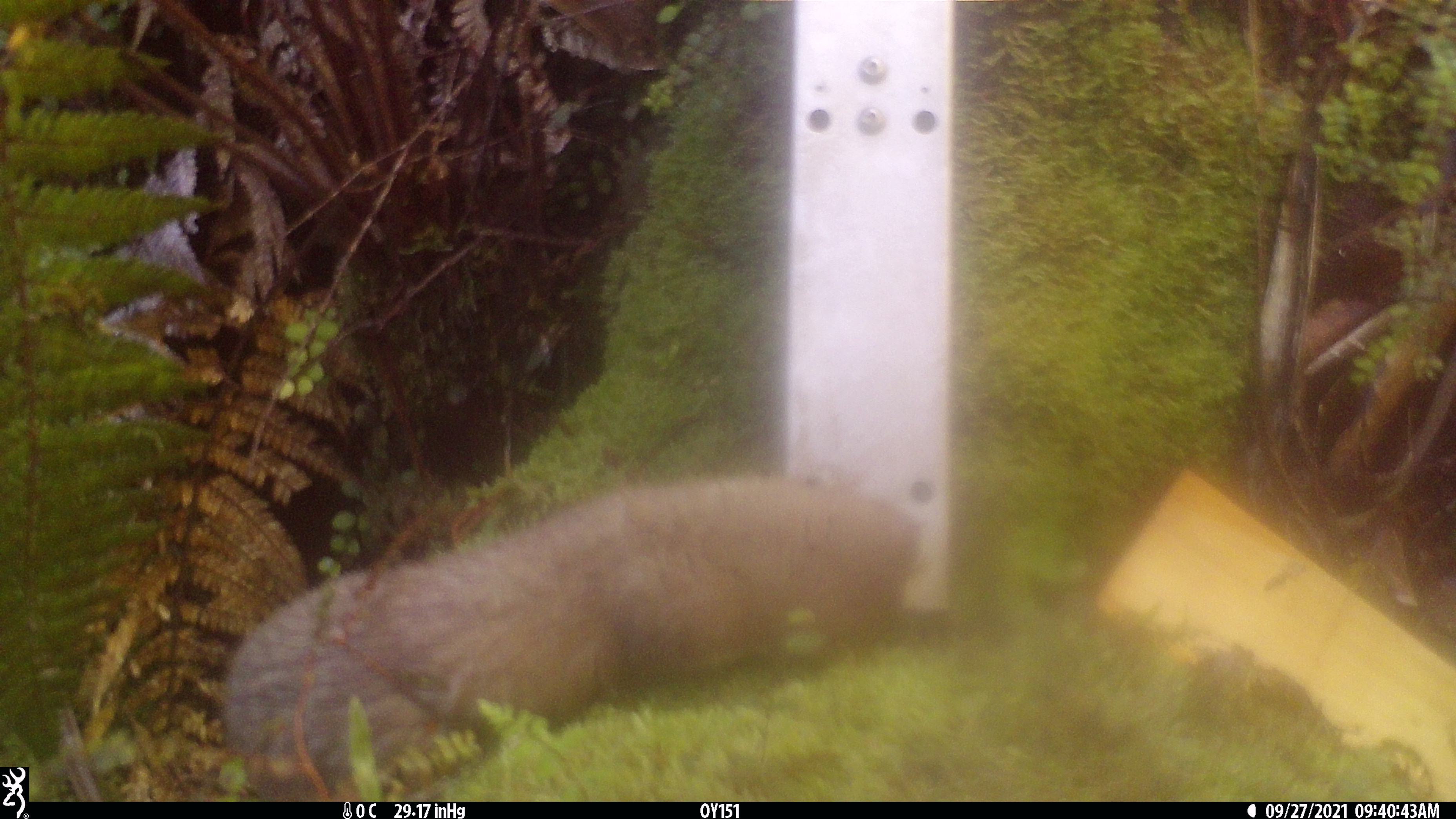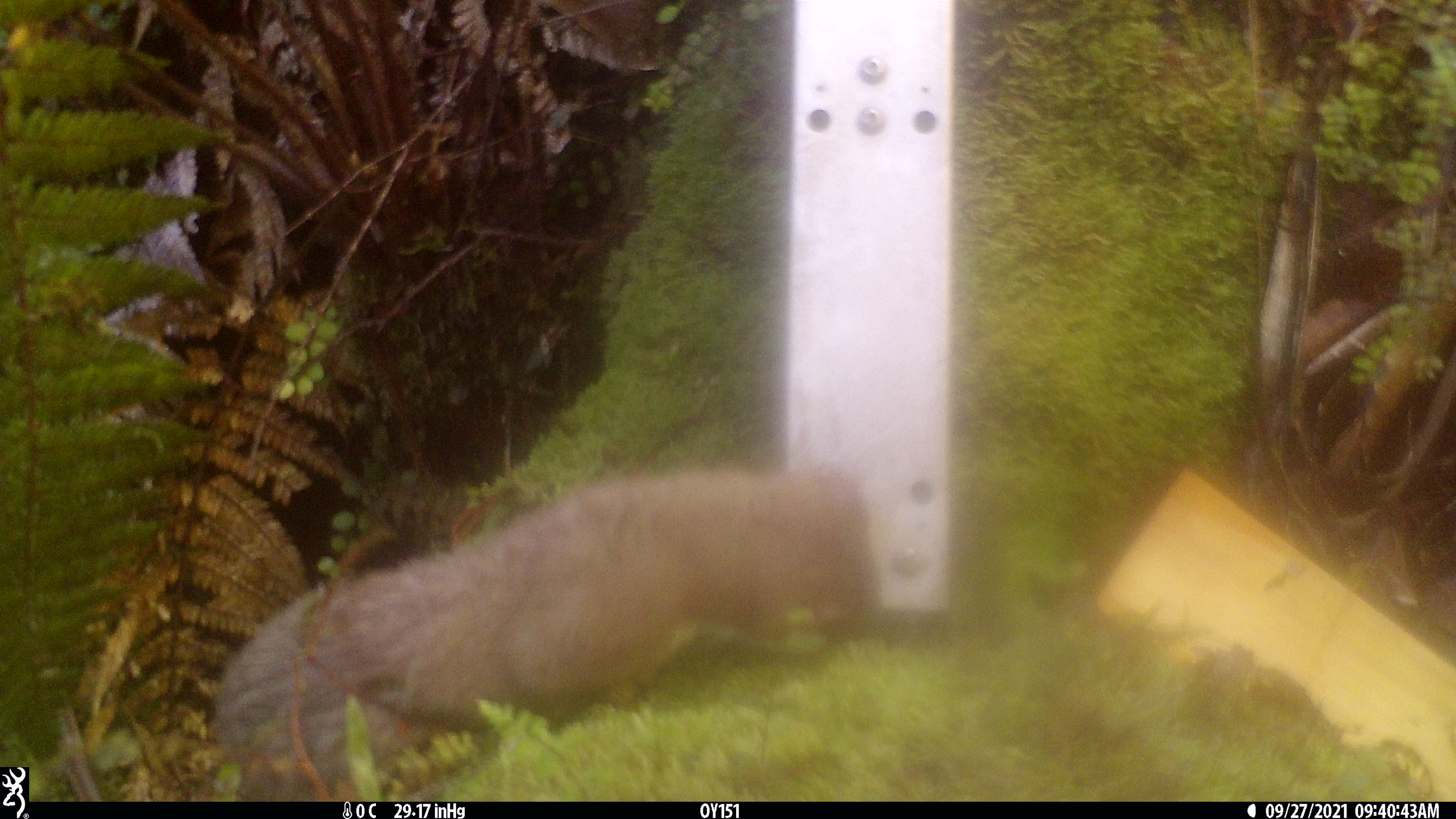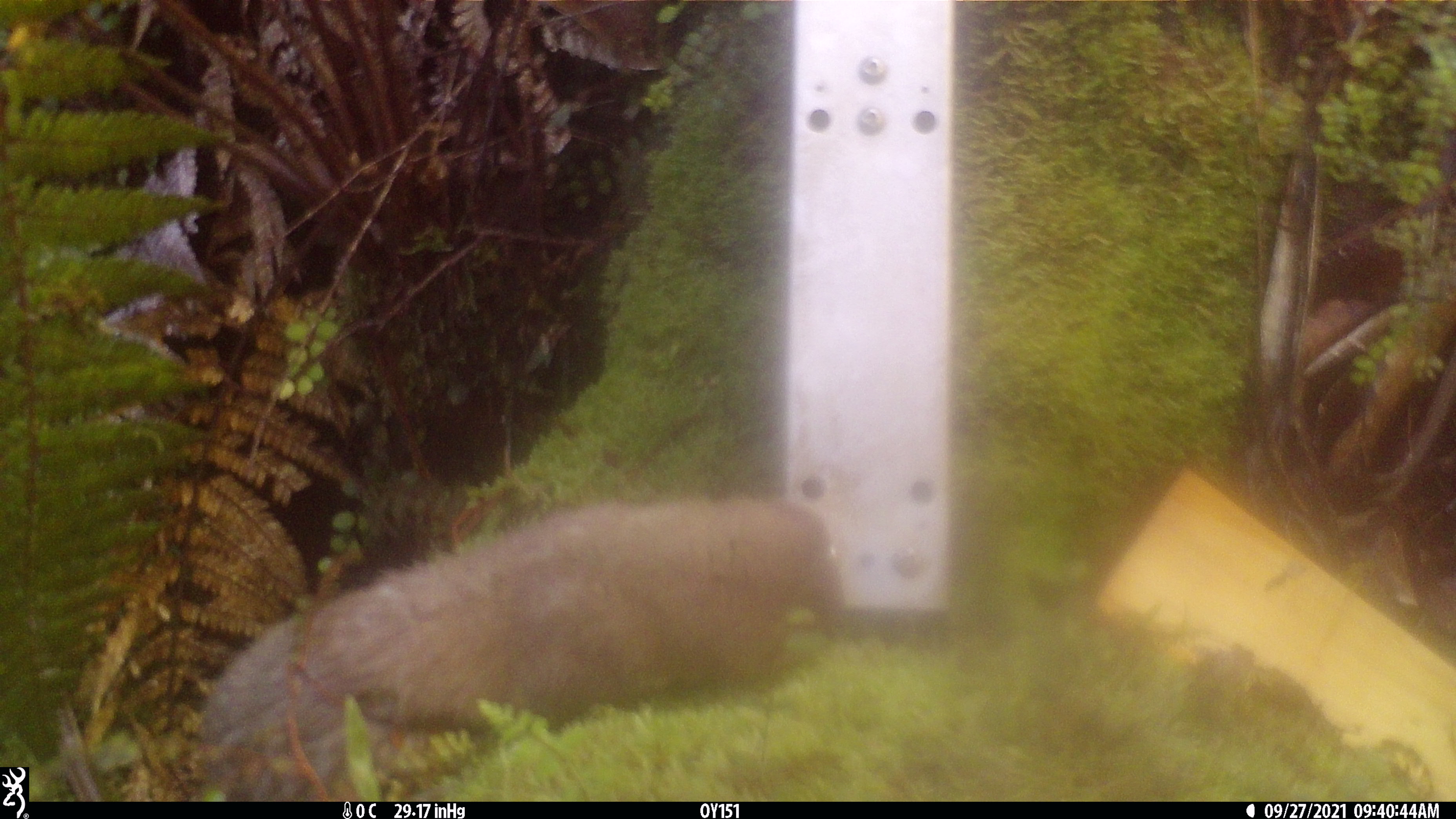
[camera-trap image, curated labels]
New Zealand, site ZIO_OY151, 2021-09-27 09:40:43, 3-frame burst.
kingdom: Animalia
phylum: Chordata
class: Mammalia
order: Carnivora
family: Mustelidae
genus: Mustela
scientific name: Mustela erminea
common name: stoat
Stoat (Mustela erminea).